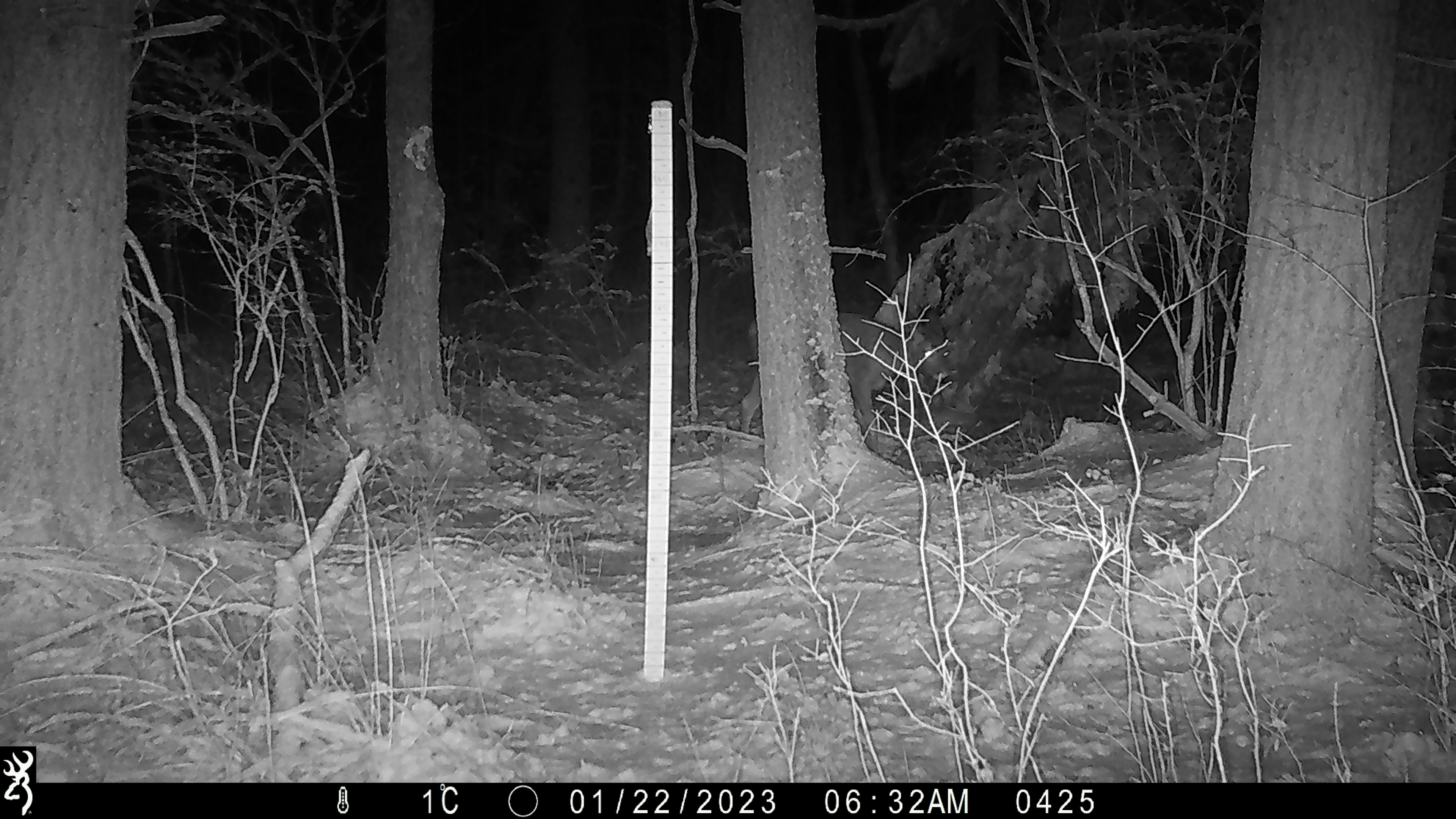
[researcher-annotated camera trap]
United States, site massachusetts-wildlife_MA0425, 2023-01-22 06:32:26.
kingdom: Animalia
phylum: Chordata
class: Mammalia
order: Artiodactyla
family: Cervidae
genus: Odocoileus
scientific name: Odocoileus virginianus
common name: white-tailed deer